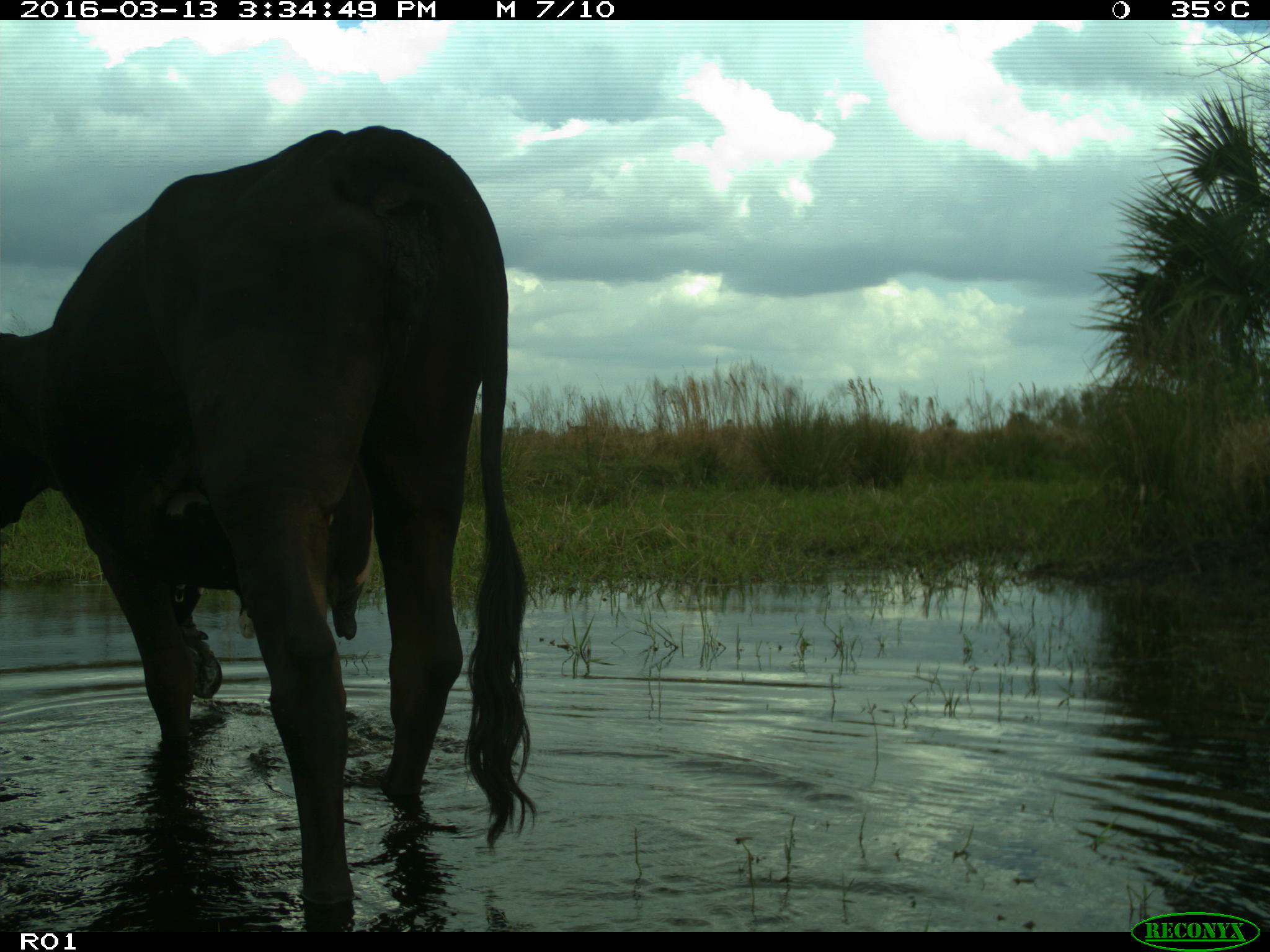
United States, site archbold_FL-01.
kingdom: Animalia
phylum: Chordata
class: Mammalia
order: Artiodactyla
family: Bovidae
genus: Bos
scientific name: Bos taurus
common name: domestic cow